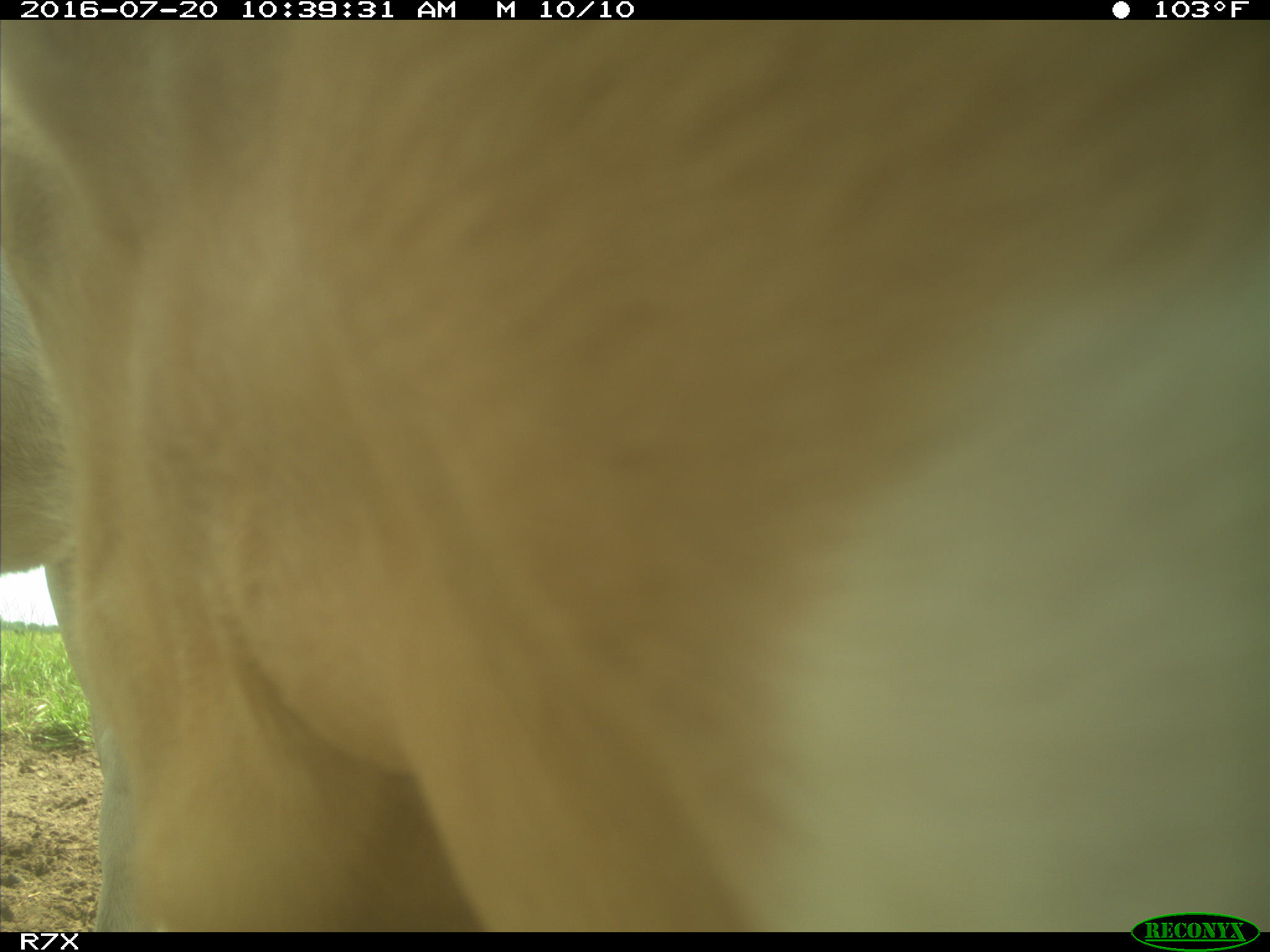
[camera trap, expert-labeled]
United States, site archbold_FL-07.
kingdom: Animalia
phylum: Chordata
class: Mammalia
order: Artiodactyla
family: Bovidae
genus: Bos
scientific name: Bos taurus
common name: domestic cow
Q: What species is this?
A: Bos taurus (domestic cow).